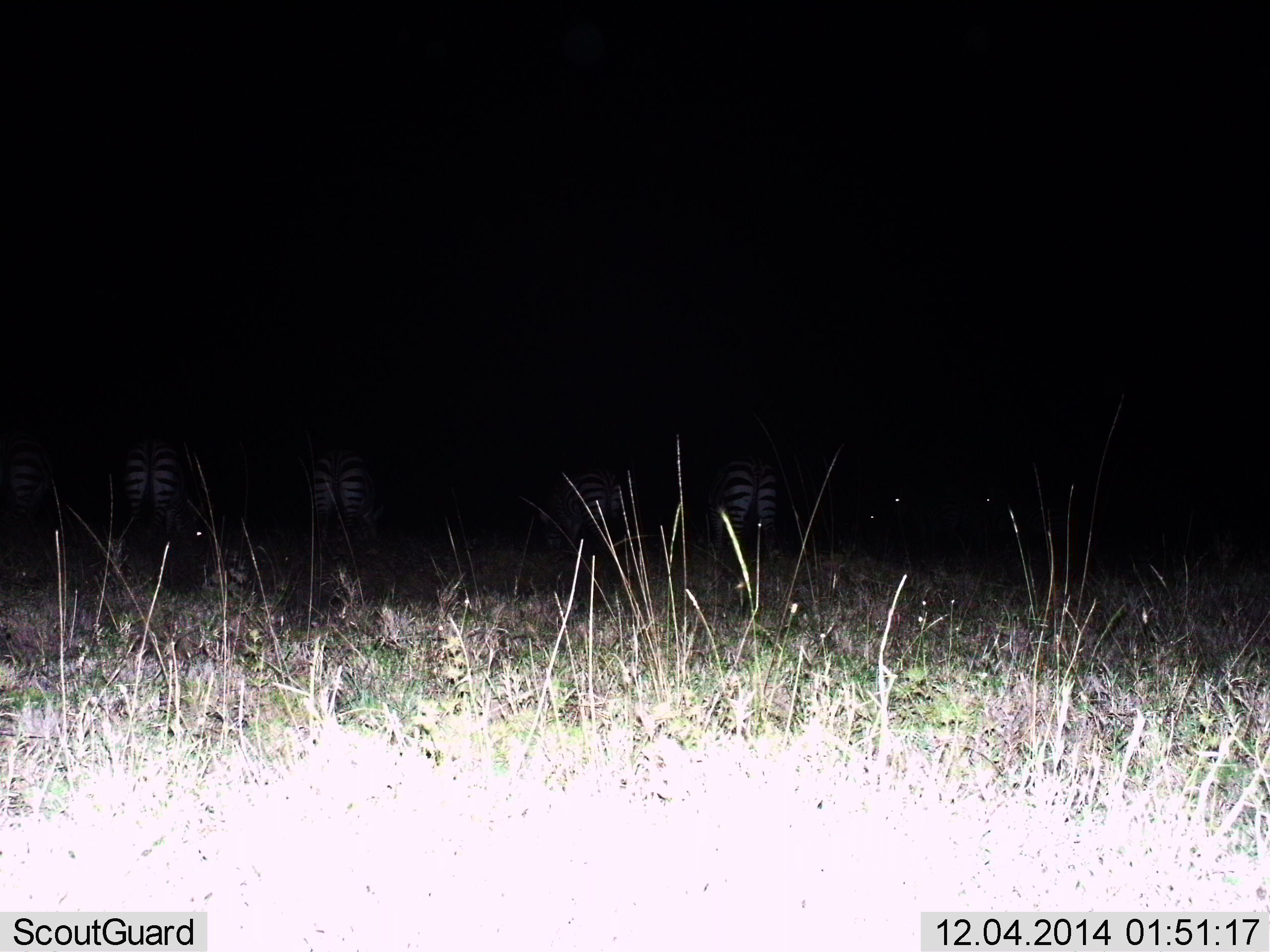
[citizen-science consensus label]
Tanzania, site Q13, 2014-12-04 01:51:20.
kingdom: Animalia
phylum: Chordata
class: Mammalia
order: Perissodactyla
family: Equidae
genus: Equus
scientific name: Equus quagga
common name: plains zebra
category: zebra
Zebra (plains zebra) (Equus quagga), count 4. Behavior (volunteer vote fractions): standing 50%, resting 10%, moving 0%, interacting 0%. Young present (vote fraction): 10%. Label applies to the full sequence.